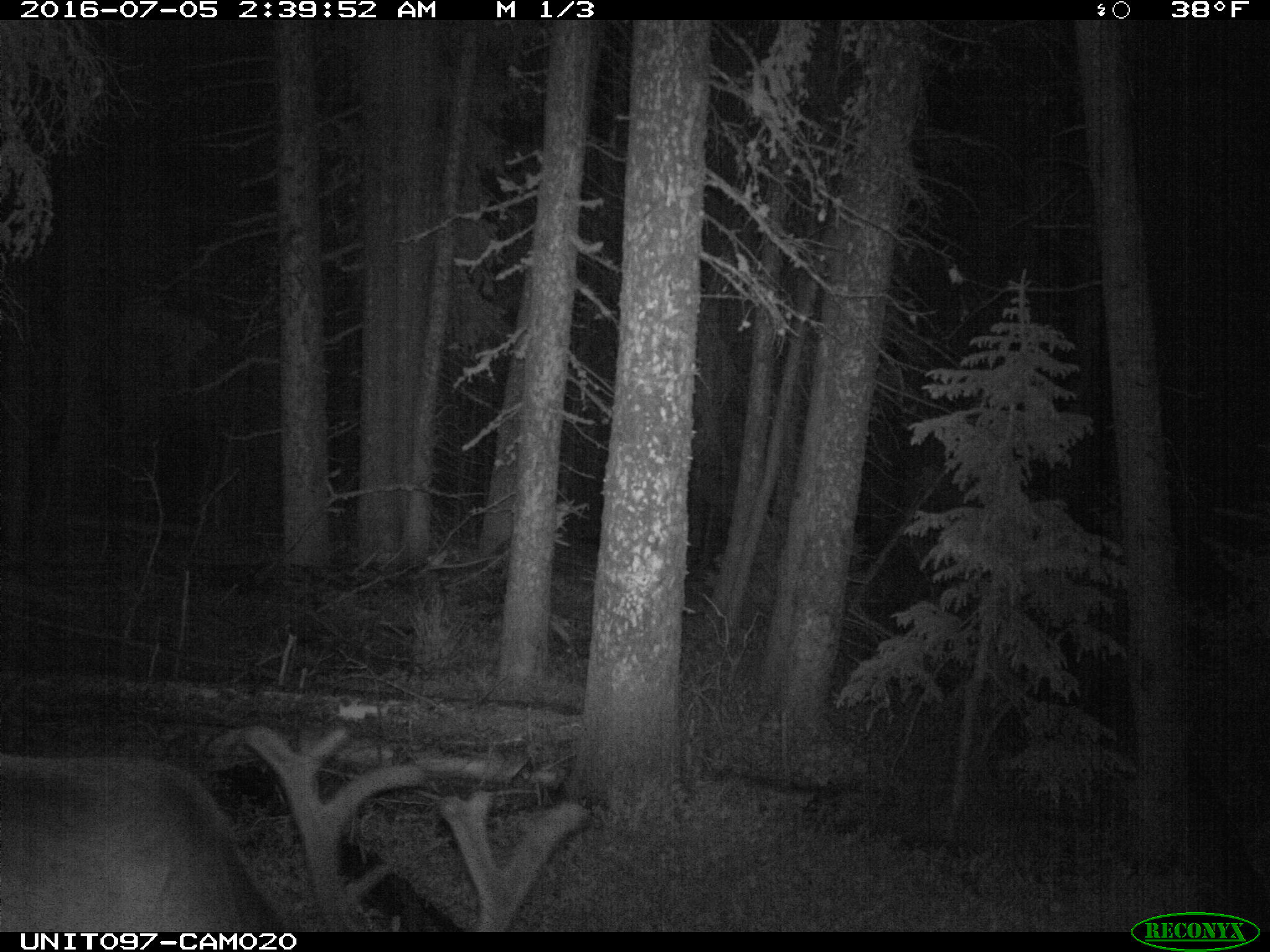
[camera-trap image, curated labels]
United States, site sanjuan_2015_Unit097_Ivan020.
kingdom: Animalia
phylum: Chordata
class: Mammalia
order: Artiodactyla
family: Cervidae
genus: Cervus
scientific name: Cervus elaphus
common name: red deer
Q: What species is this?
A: Cervus elaphus (red deer).